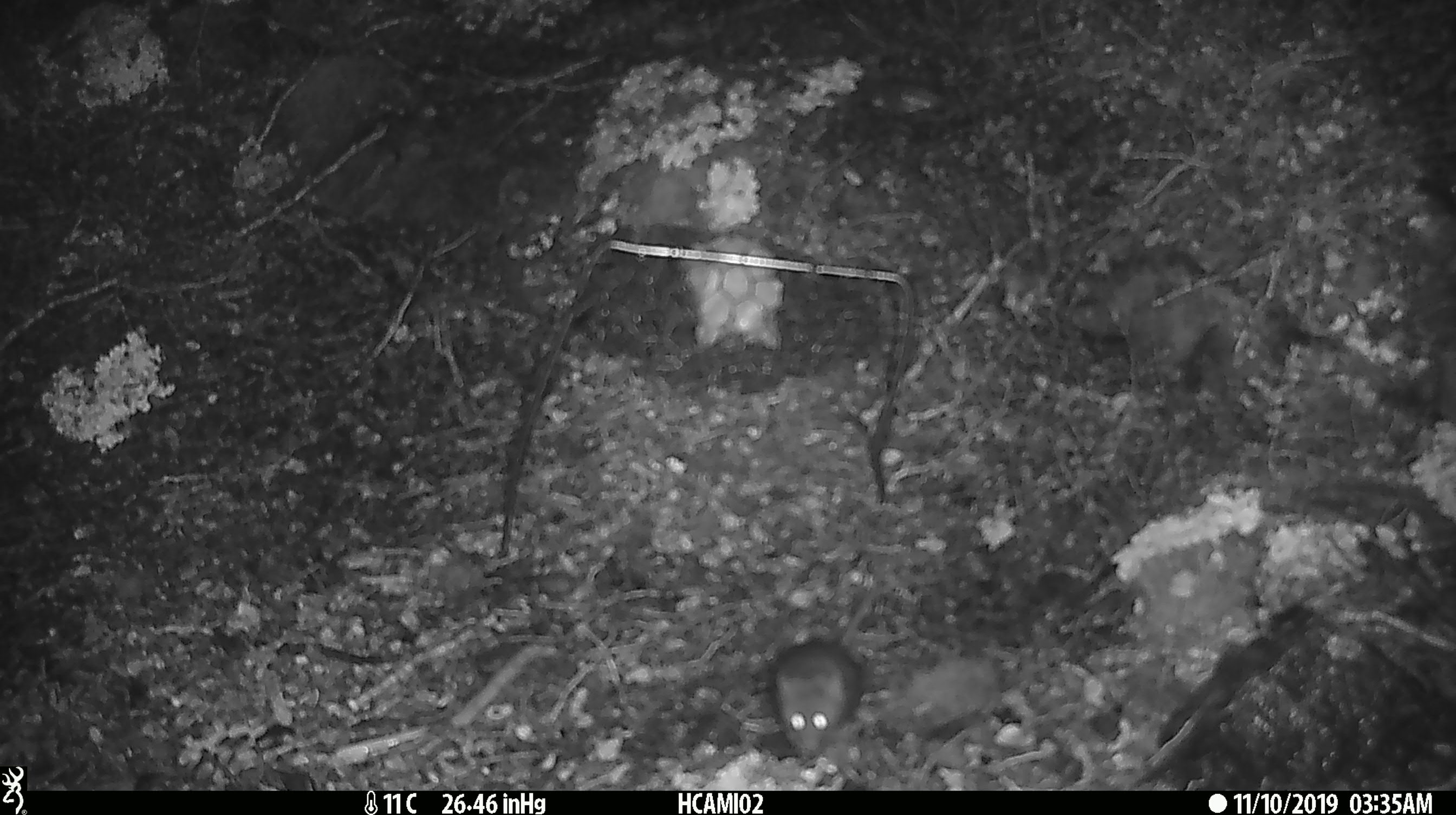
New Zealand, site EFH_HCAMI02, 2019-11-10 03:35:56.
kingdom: Animalia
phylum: Chordata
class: Mammalia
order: Rodentia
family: Muridae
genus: Mus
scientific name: Mus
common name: mouse